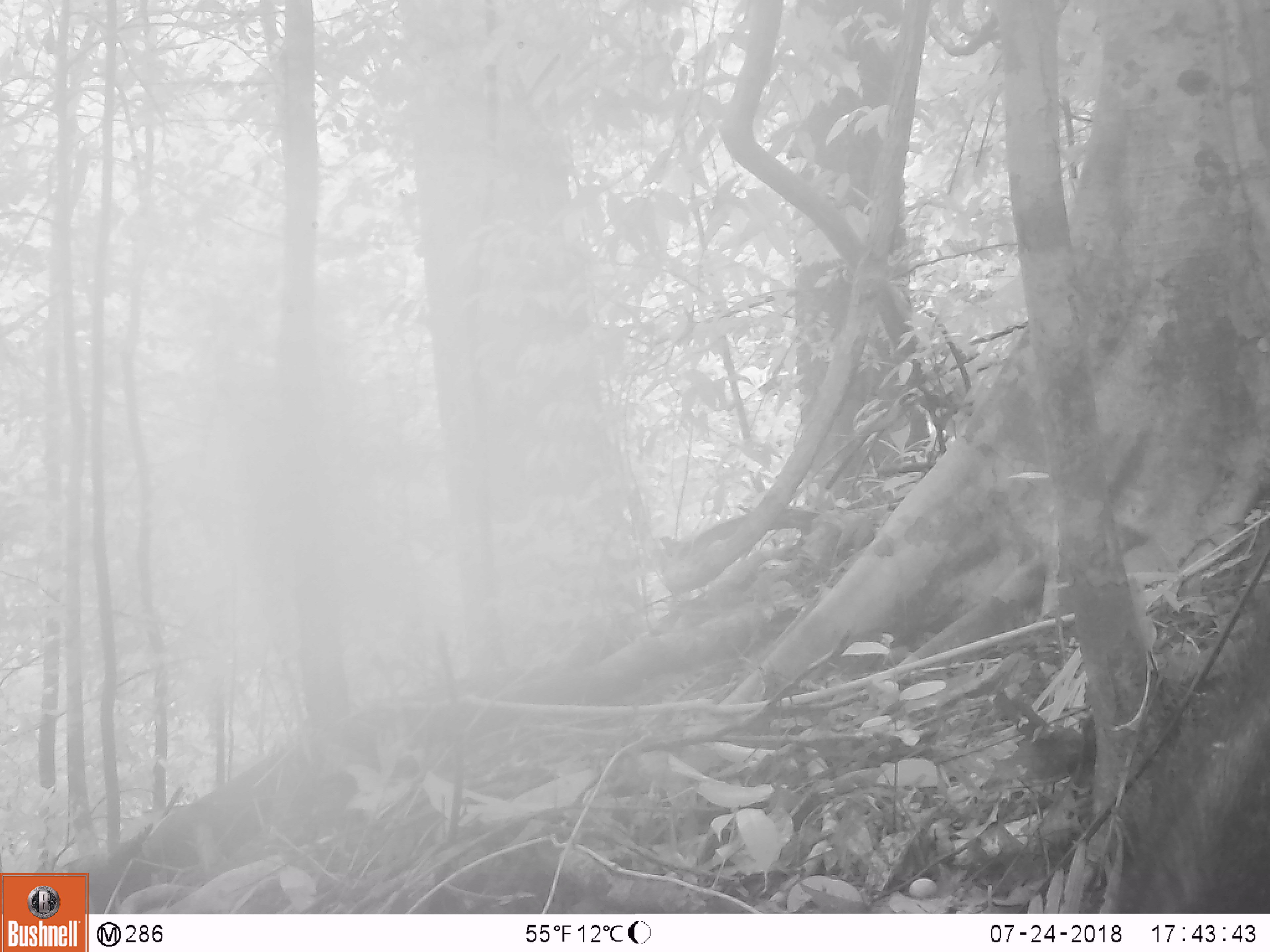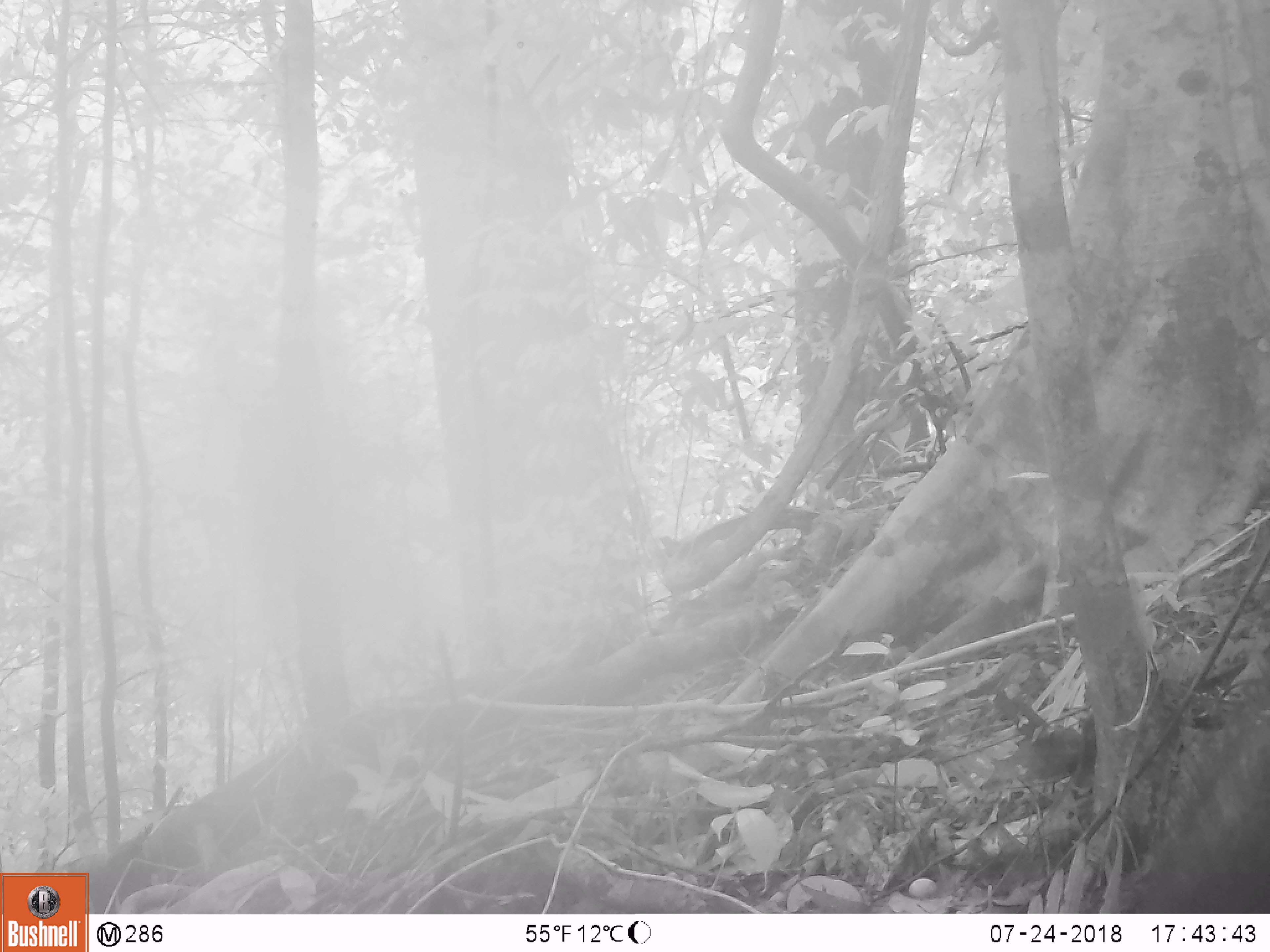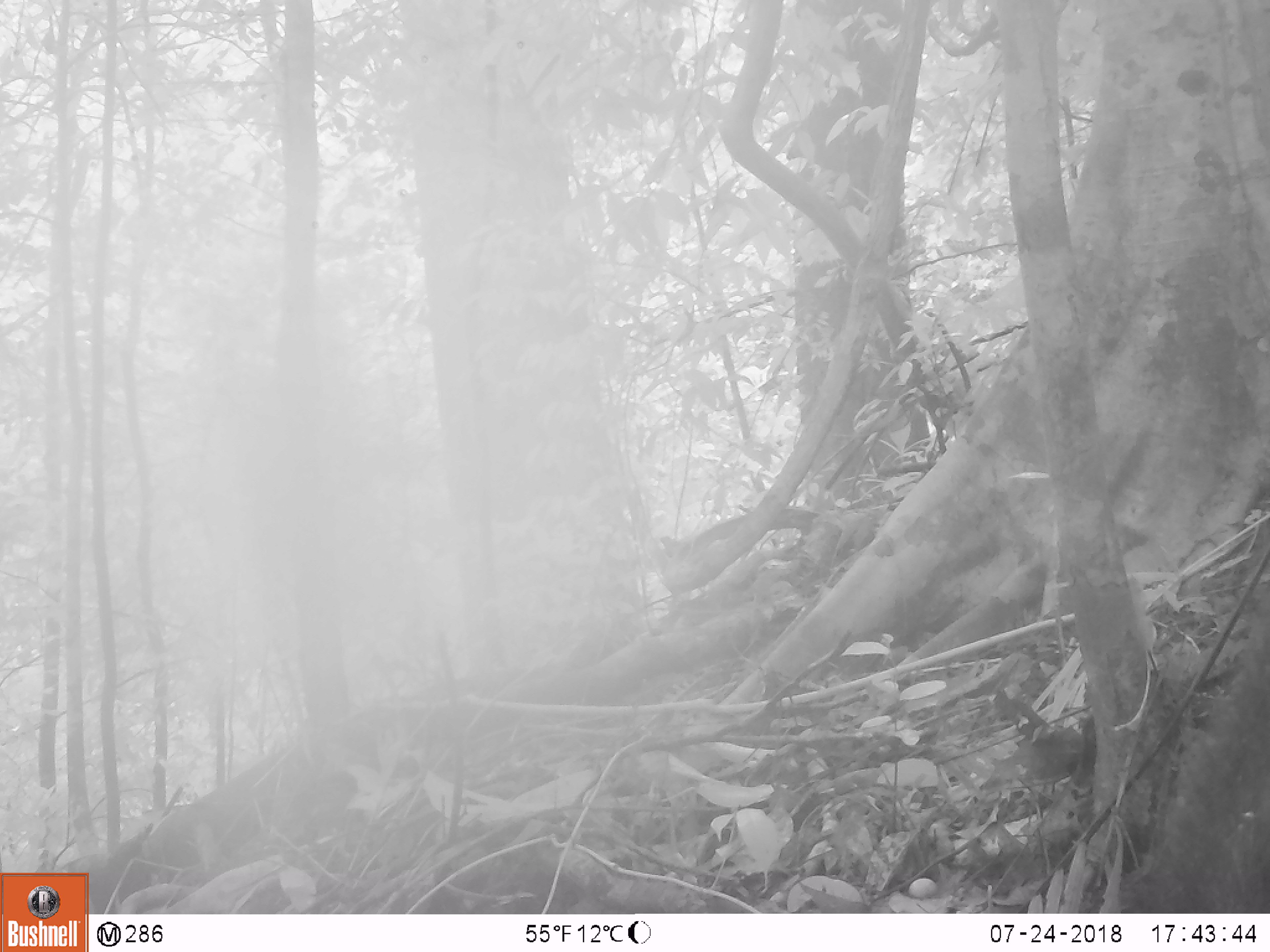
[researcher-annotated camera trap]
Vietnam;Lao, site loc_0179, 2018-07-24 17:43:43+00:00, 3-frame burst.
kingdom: Animalia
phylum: Chordata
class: Mammalia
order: Artiodactyla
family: Suidae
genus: Sus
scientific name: Sus scrofa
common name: eurasian wild pig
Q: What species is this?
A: Eurasian wild pig (Sus scrofa).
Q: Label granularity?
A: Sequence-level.